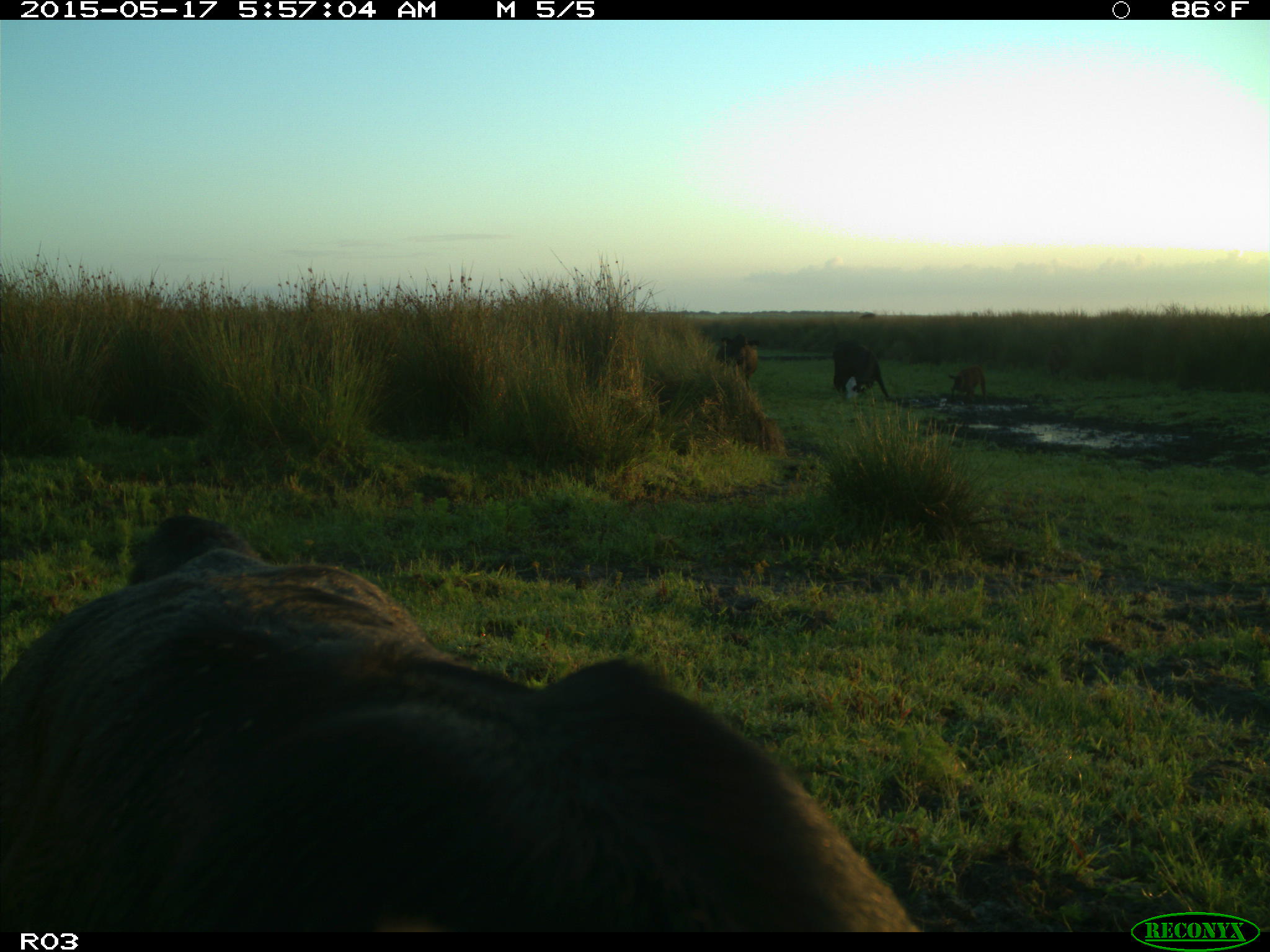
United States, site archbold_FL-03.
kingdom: Animalia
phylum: Chordata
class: Mammalia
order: Artiodactyla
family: Bovidae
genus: Bos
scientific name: Bos taurus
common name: domestic cow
Bos taurus (domestic cow).